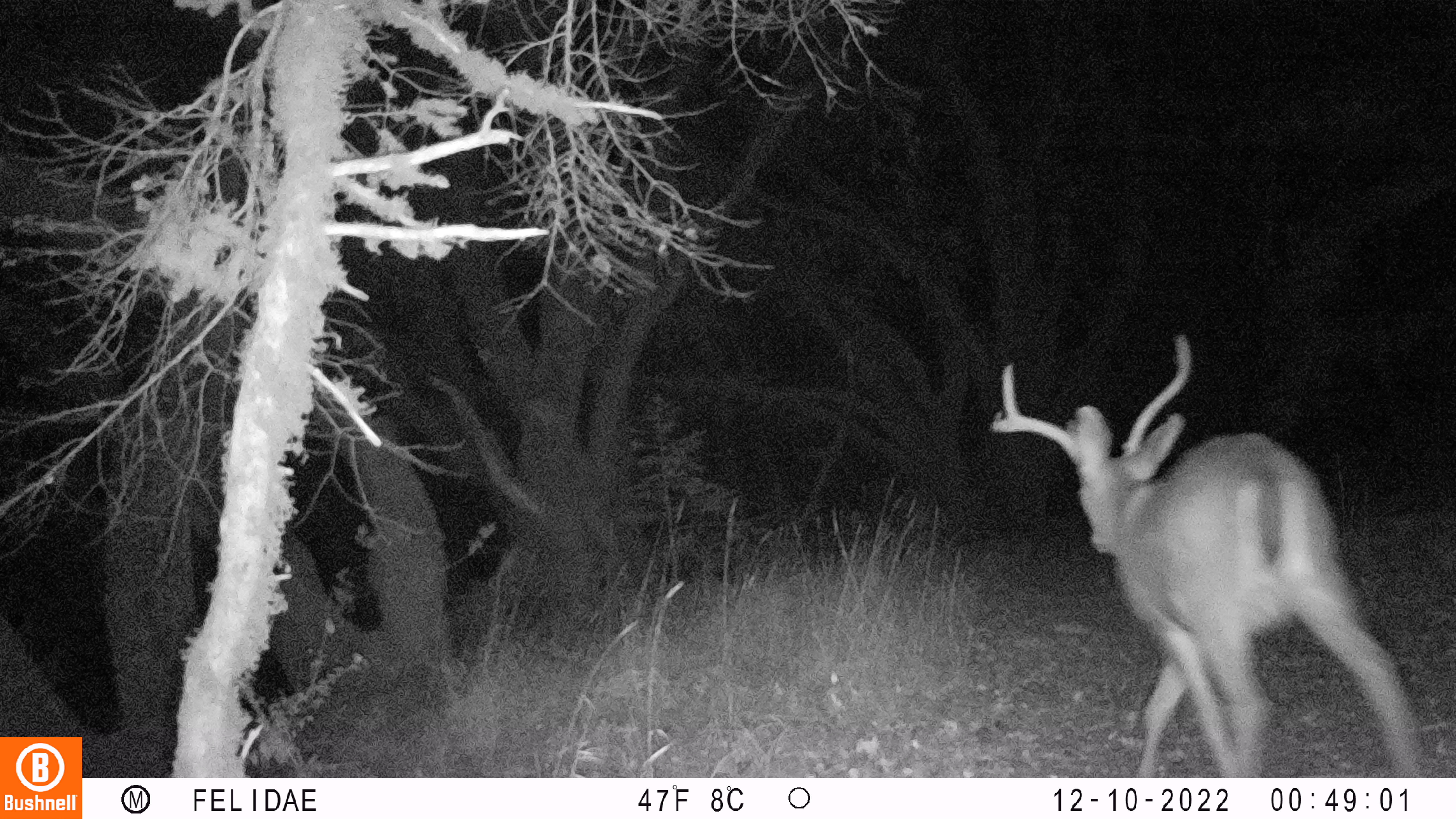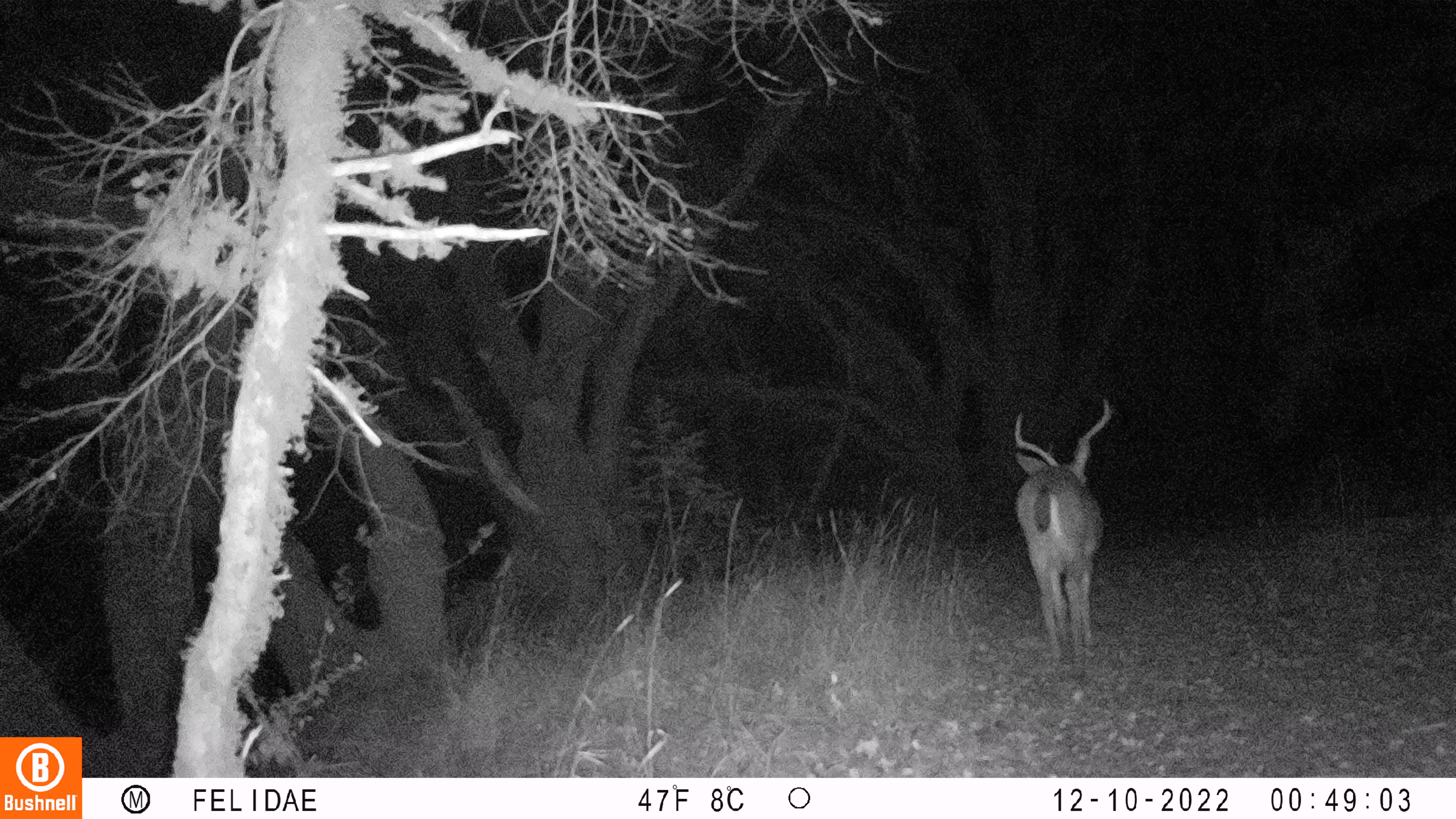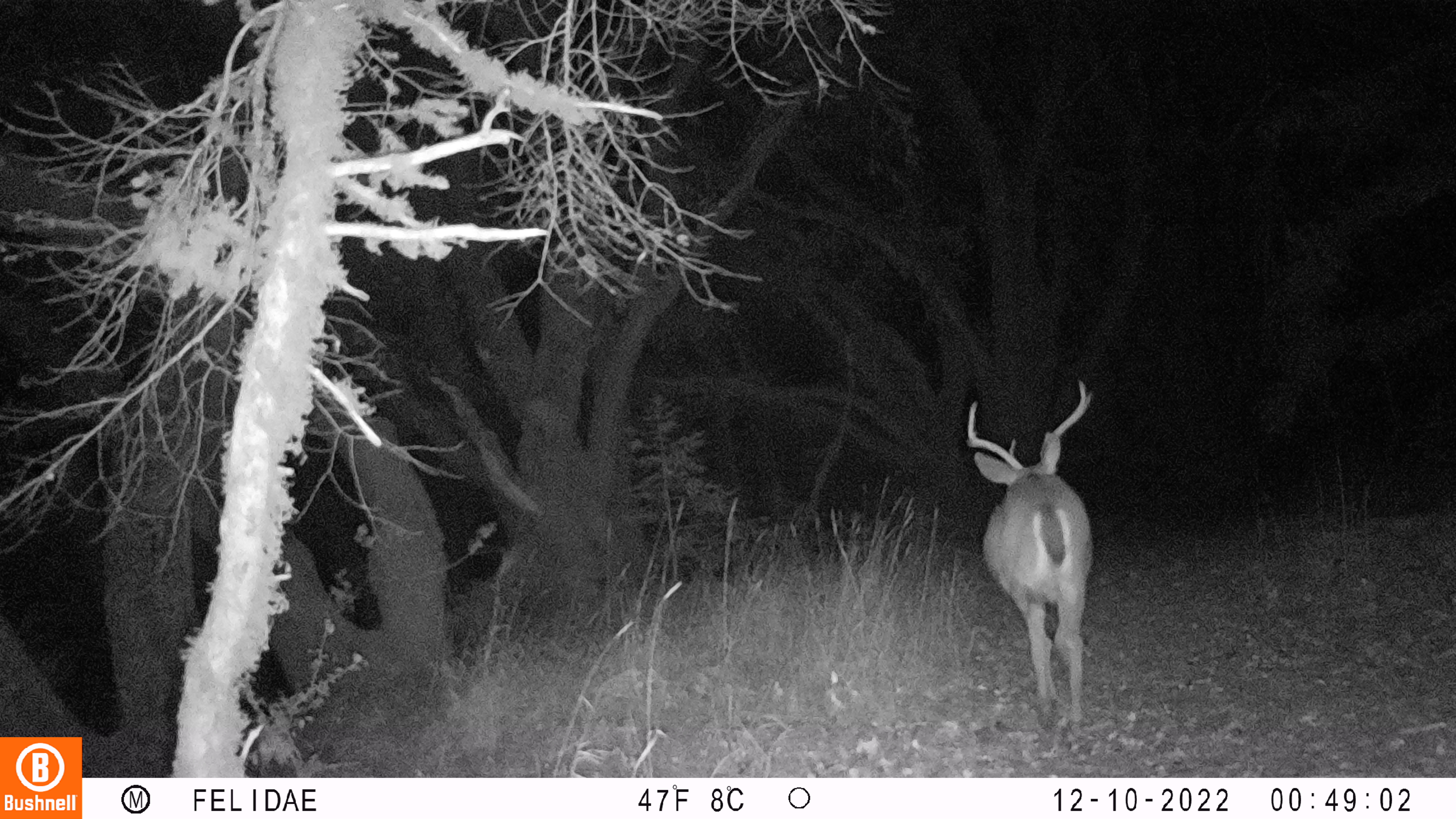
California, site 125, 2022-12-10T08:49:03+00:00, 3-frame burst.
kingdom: Animalia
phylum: Chordata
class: Mammalia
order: Artiodactyla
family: Cervidae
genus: Odocoileus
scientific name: Odocoileus hemionus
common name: mule deer